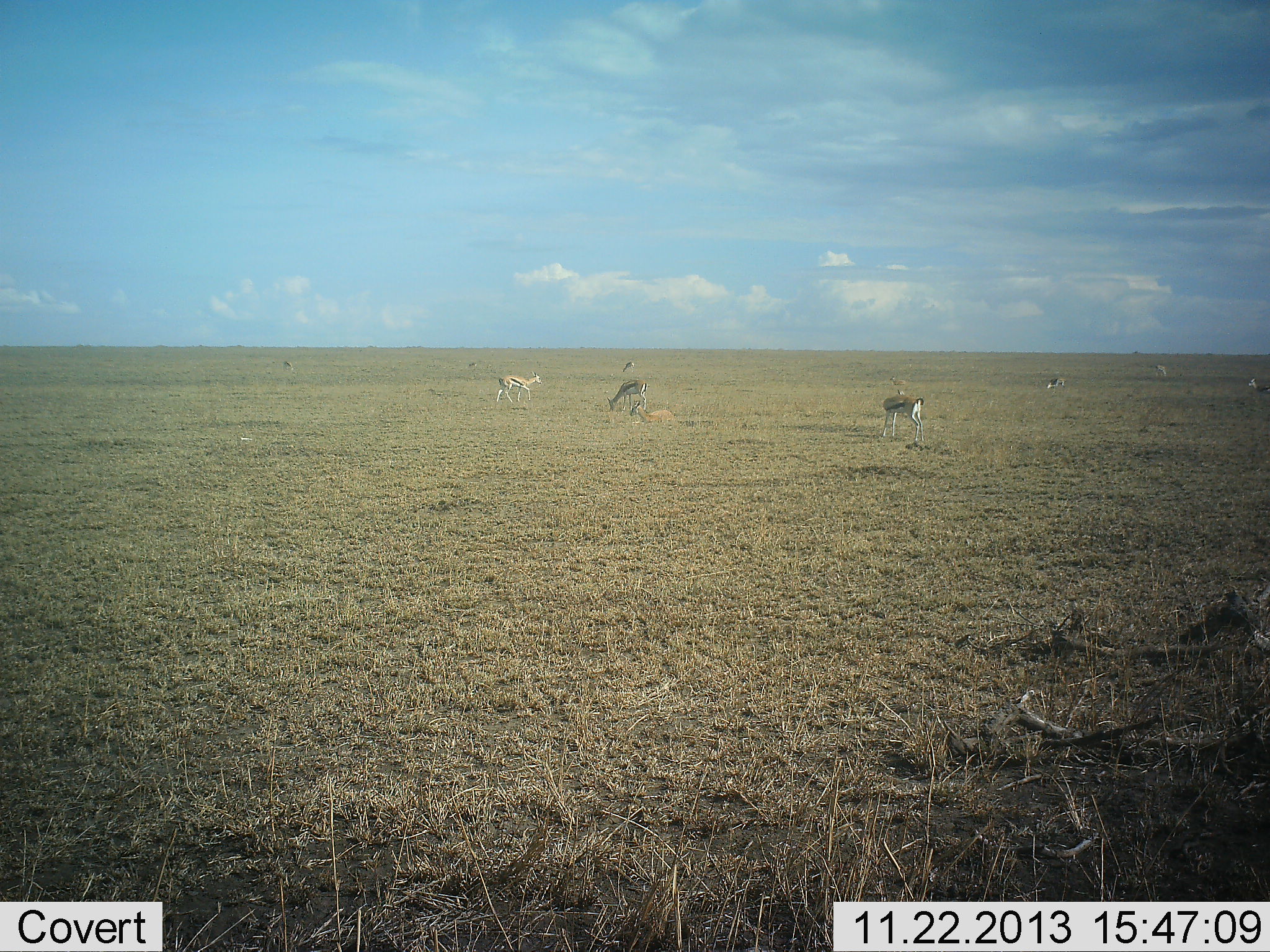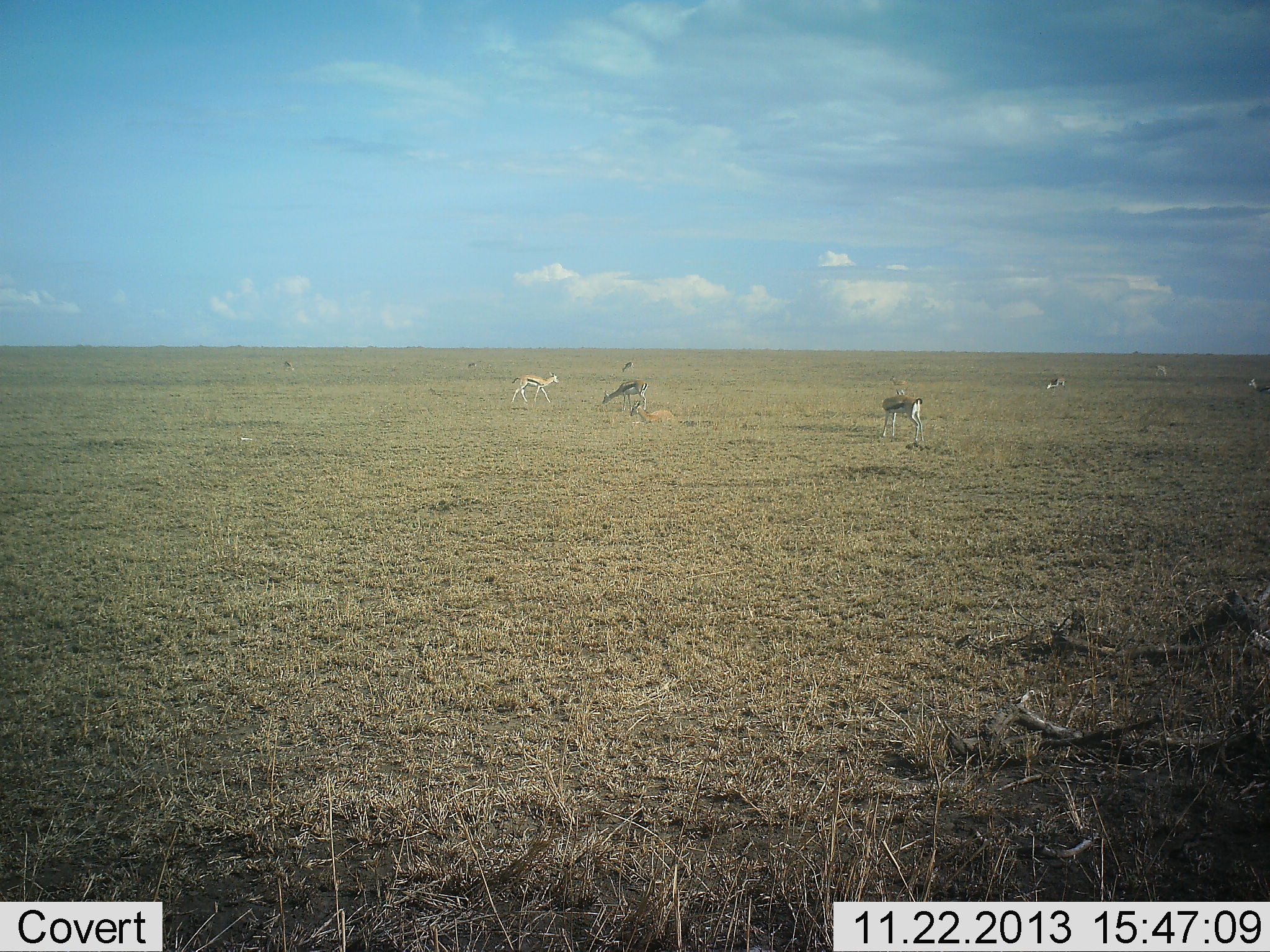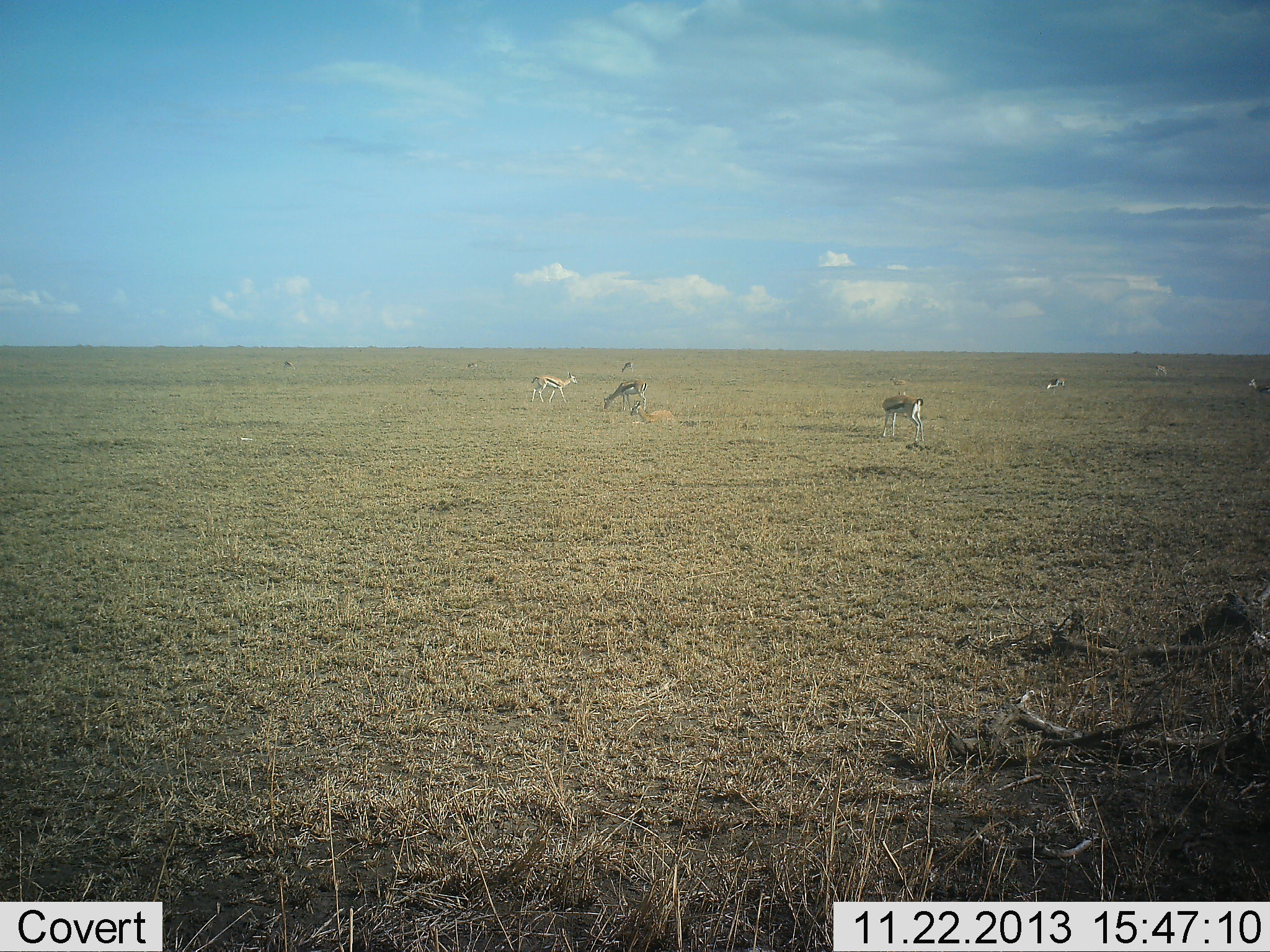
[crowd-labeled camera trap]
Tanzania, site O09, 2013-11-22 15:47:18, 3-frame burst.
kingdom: Animalia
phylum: Chordata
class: Mammalia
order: Artiodactyla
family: Bovidae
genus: Eudorcas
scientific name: Eudorcas thomsonii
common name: thomson's gazelle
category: gazellethomsons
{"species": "gazellethomsons (thomson's gazelle) (Eudorcas thomsonii)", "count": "9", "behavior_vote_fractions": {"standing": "50%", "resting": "20%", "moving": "70%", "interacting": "0%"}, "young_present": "0%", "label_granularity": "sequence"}